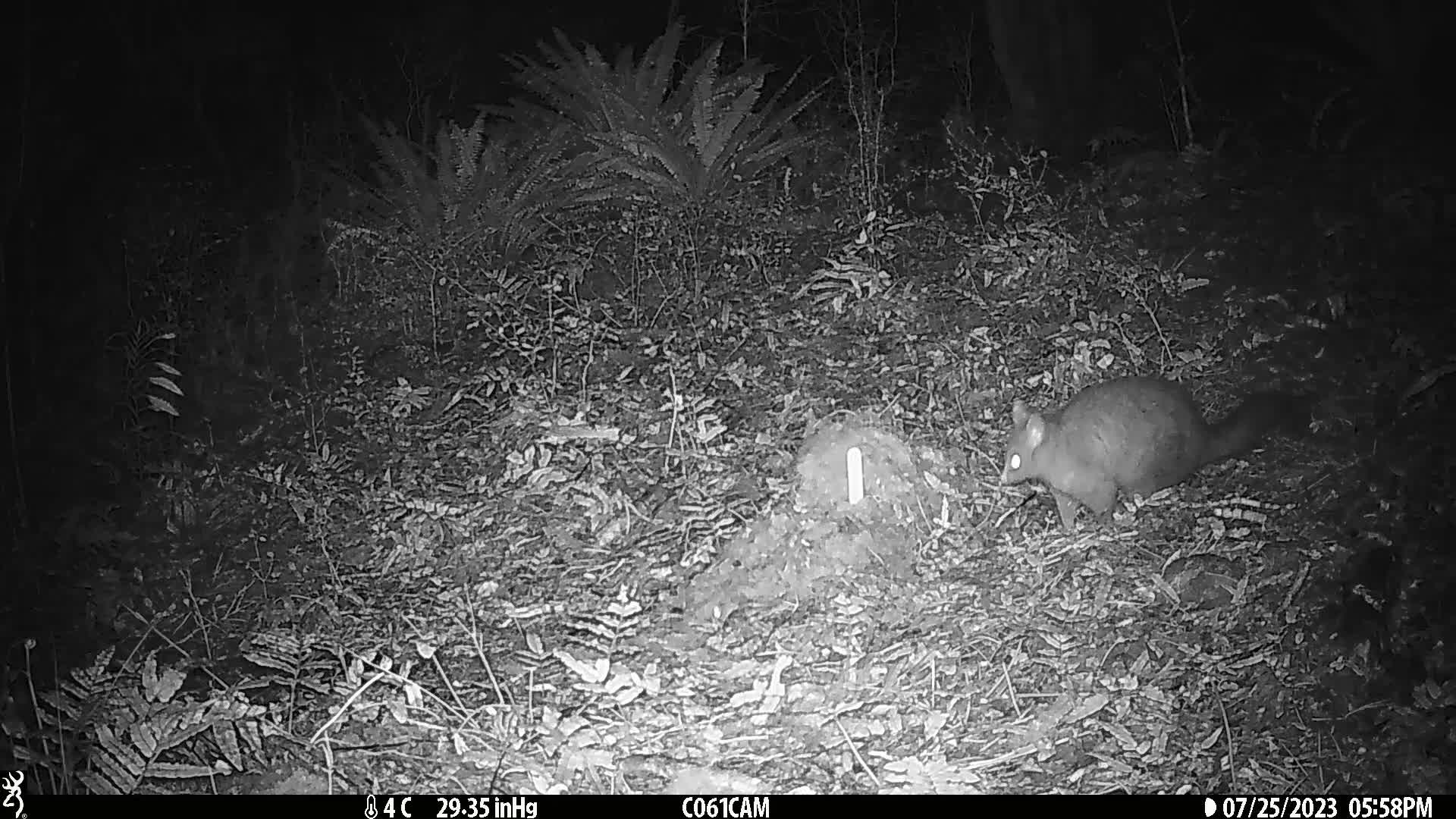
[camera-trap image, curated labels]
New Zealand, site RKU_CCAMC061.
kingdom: Animalia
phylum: Chordata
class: Mammalia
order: Diprotodontia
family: Phalangeridae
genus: Trichosurus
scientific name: Trichosurus vulpecula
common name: common brushtail possum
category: possum